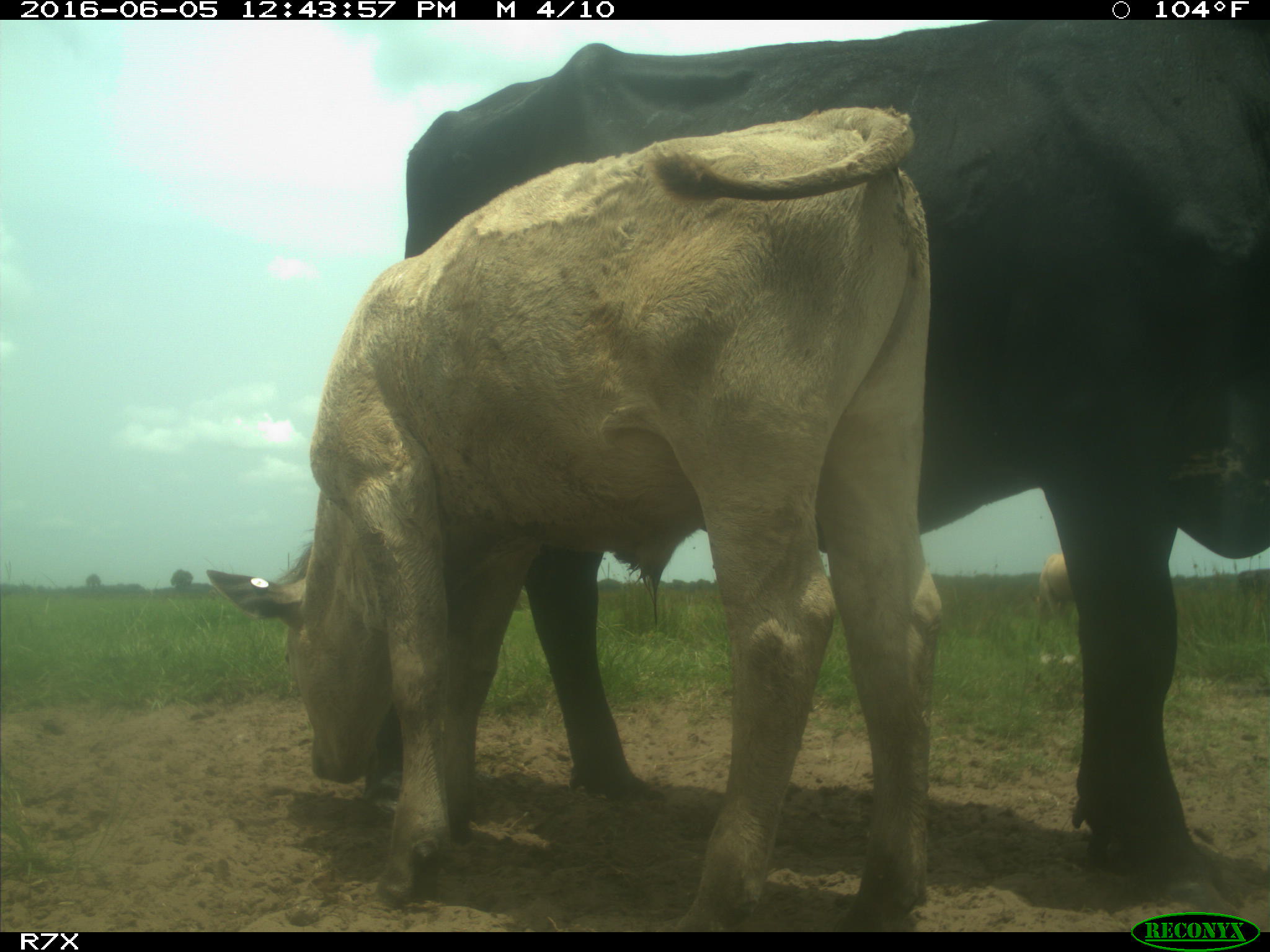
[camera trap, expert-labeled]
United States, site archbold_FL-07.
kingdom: Animalia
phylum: Chordata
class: Mammalia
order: Artiodactyla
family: Bovidae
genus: Bos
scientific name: Bos taurus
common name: domestic cow